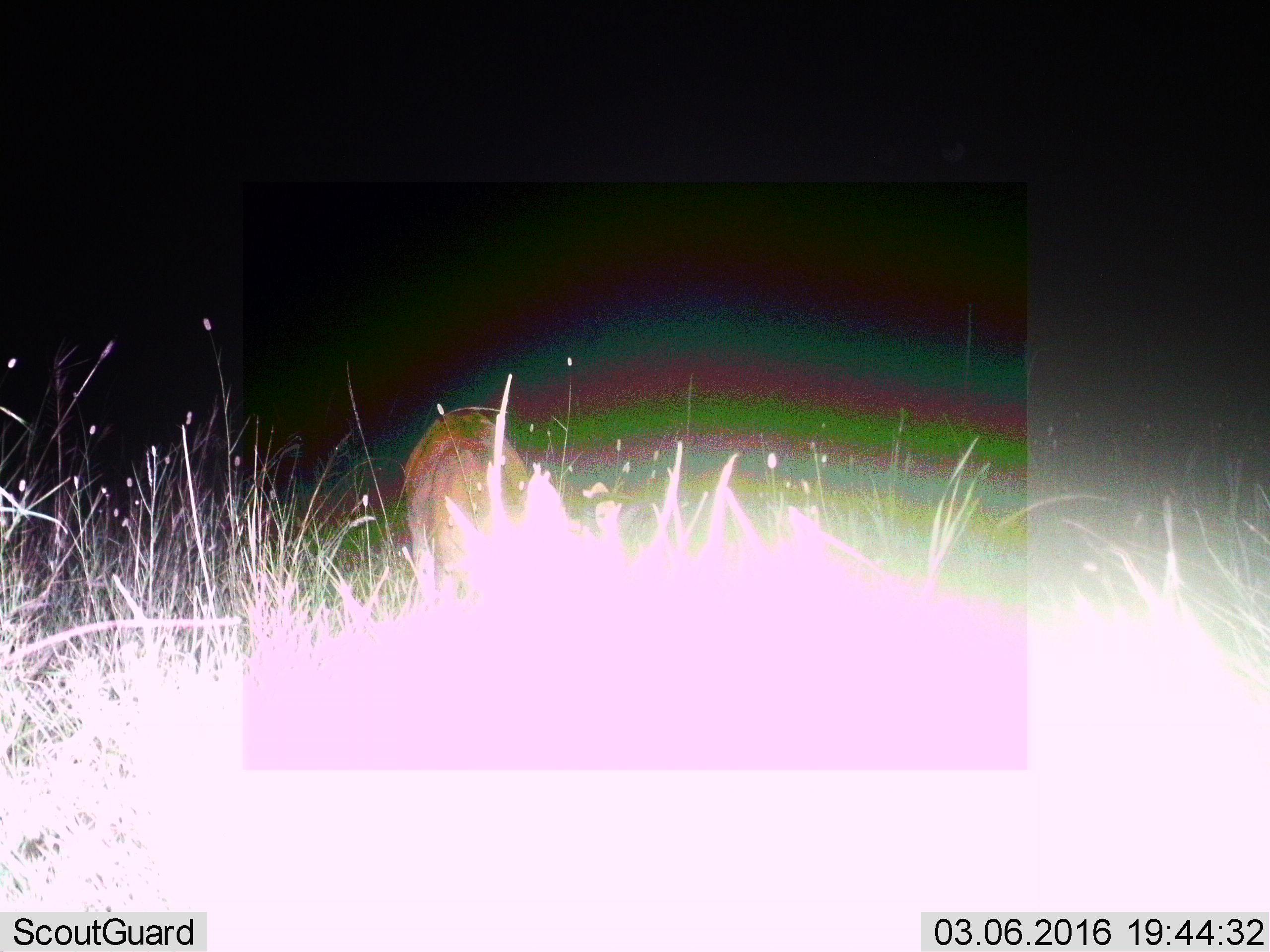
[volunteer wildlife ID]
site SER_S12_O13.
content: unidentified animal